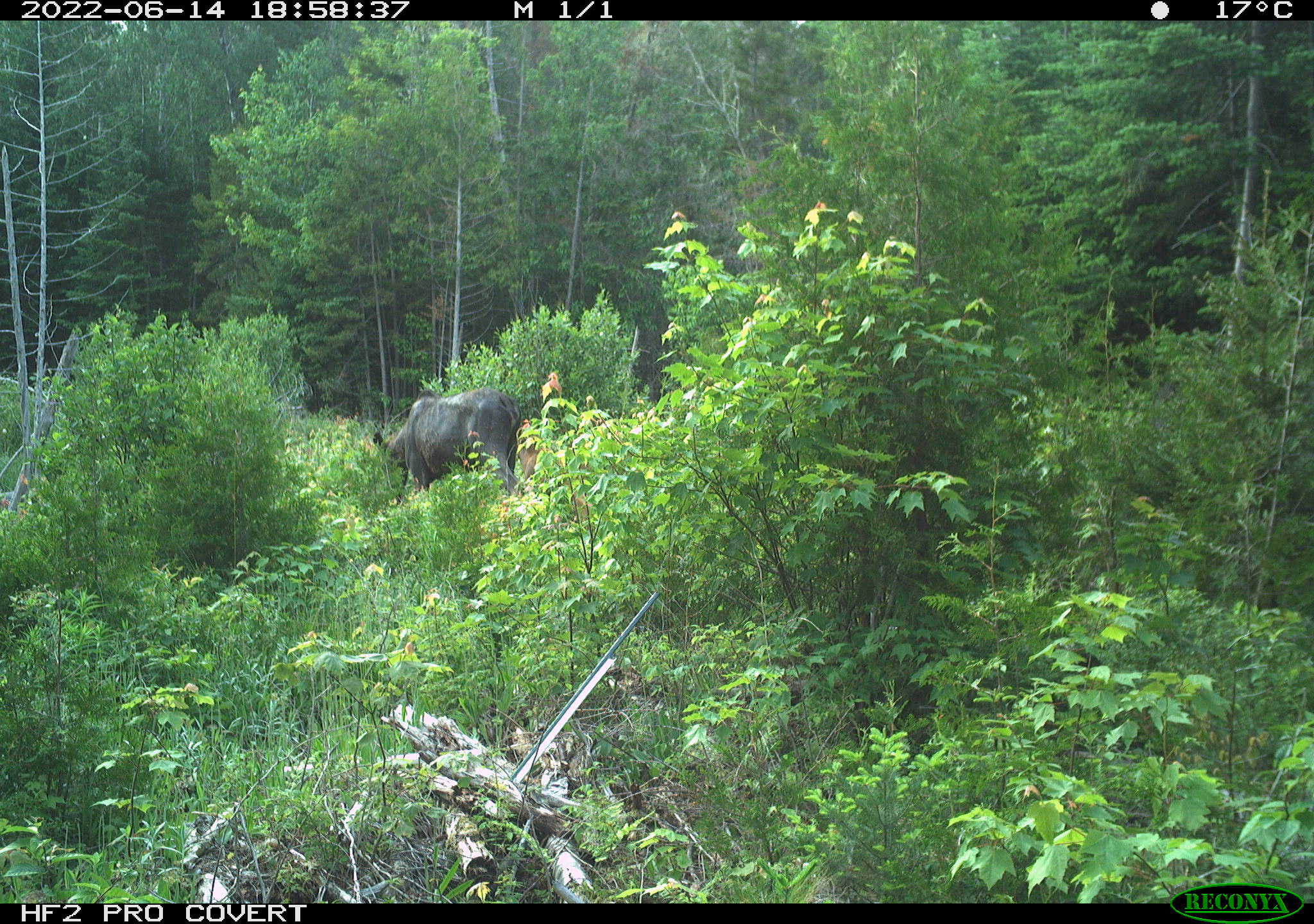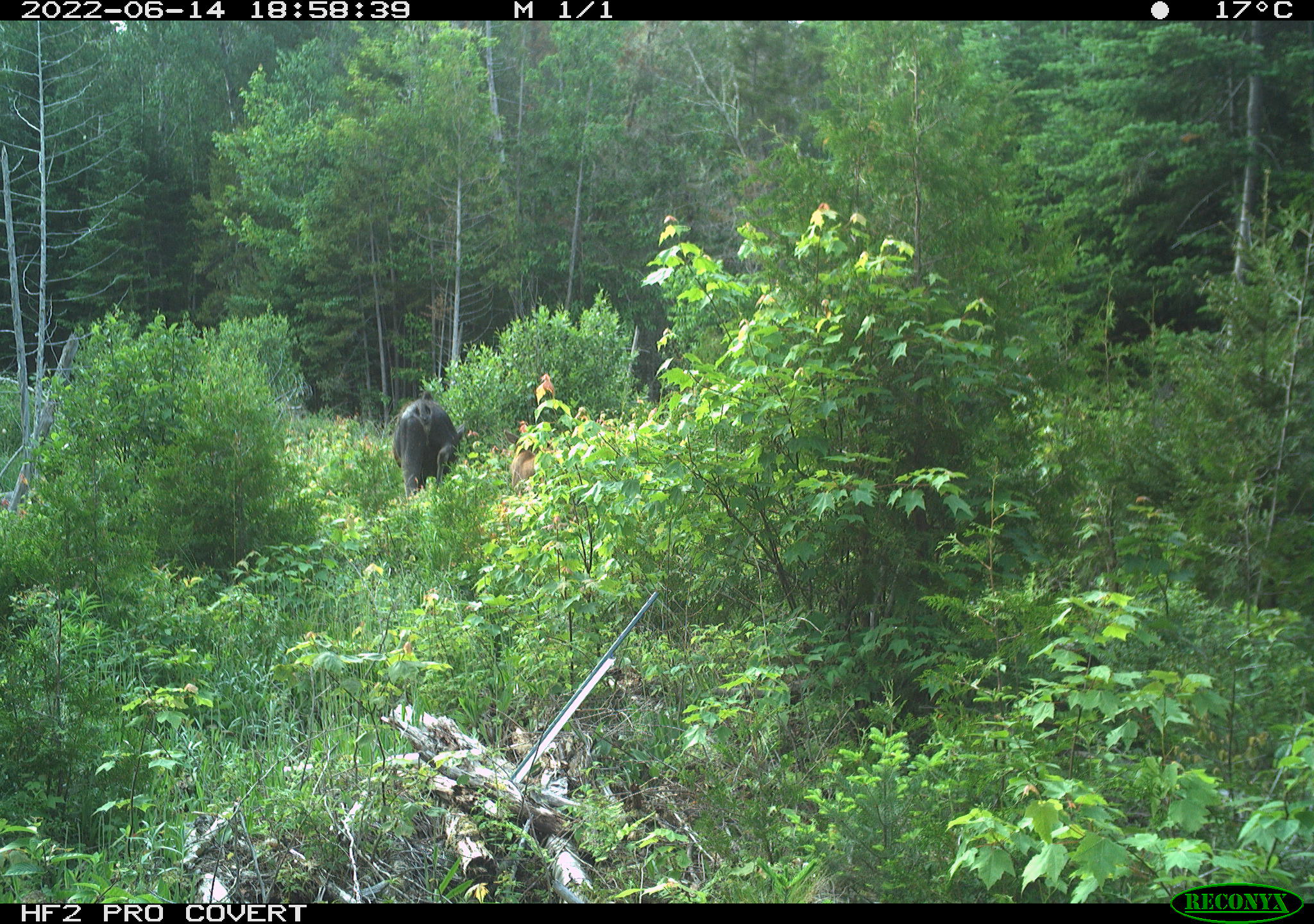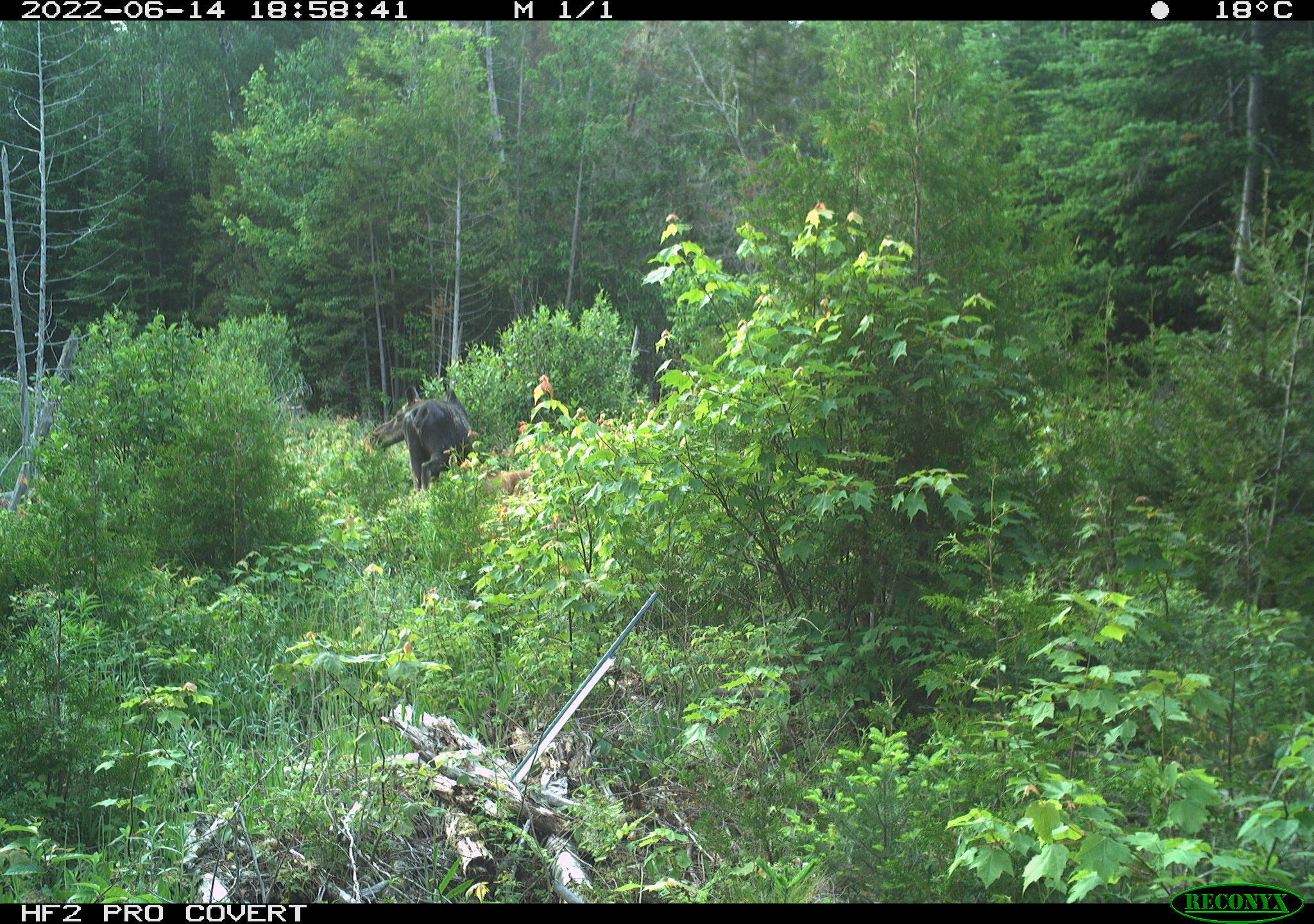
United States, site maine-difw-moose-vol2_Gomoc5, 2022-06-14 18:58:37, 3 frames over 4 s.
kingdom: Animalia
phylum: Chordata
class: Mammalia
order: Artiodactyla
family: Cervidae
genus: Alces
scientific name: Alces alces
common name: moose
Moose (Alces alces).